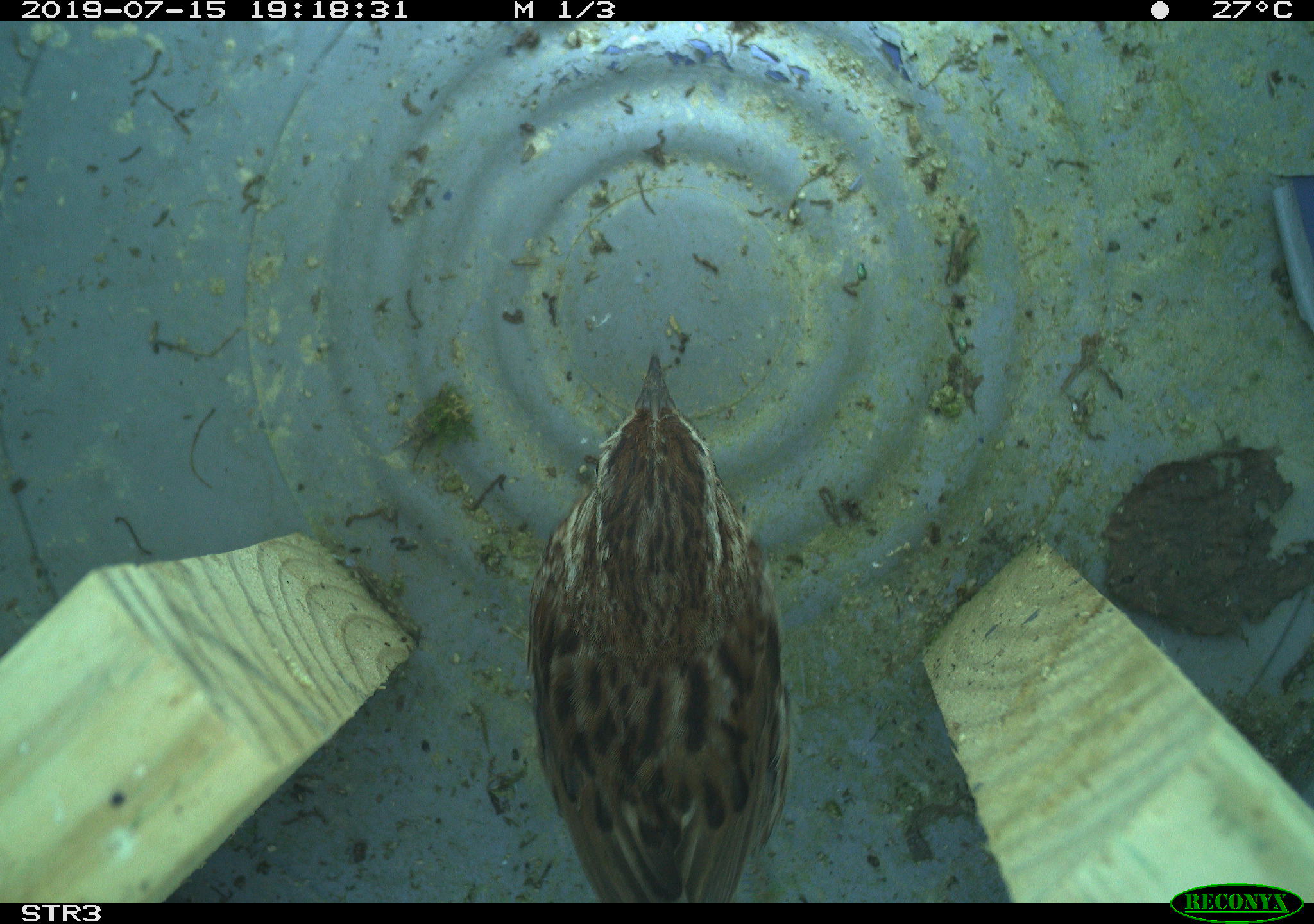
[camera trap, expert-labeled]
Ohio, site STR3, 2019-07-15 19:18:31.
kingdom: Animalia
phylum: Chordata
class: Aves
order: Passeriformes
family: Passerellidae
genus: Melospiza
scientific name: Melospiza melodia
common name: song sparrow